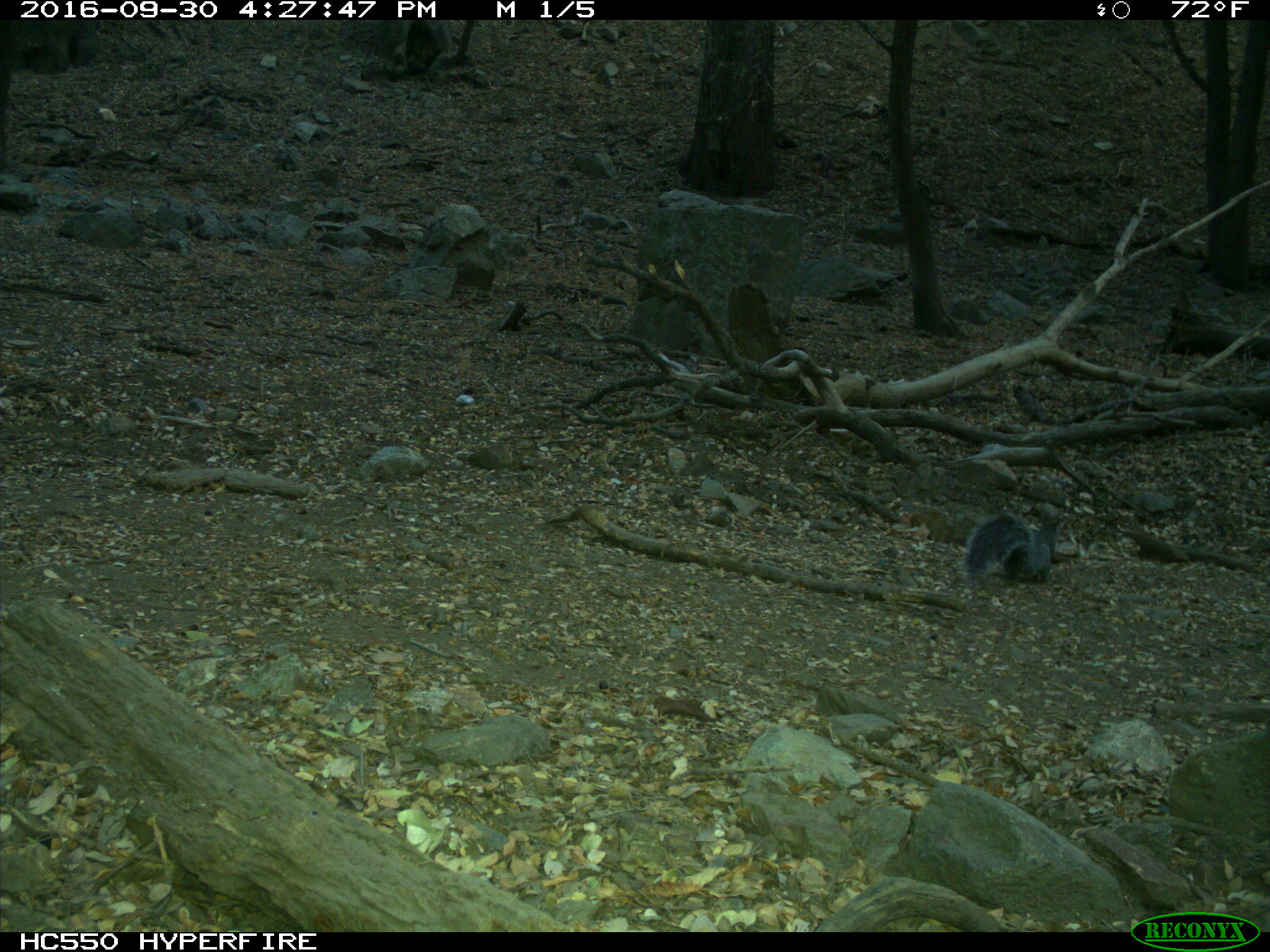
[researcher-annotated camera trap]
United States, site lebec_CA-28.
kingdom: Animalia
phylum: Chordata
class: Mammalia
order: Rodentia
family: Sciuridae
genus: Sciurus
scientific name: Sciurus carolinensis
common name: eastern gray squirrel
Sciurus carolinensis (eastern gray squirrel).